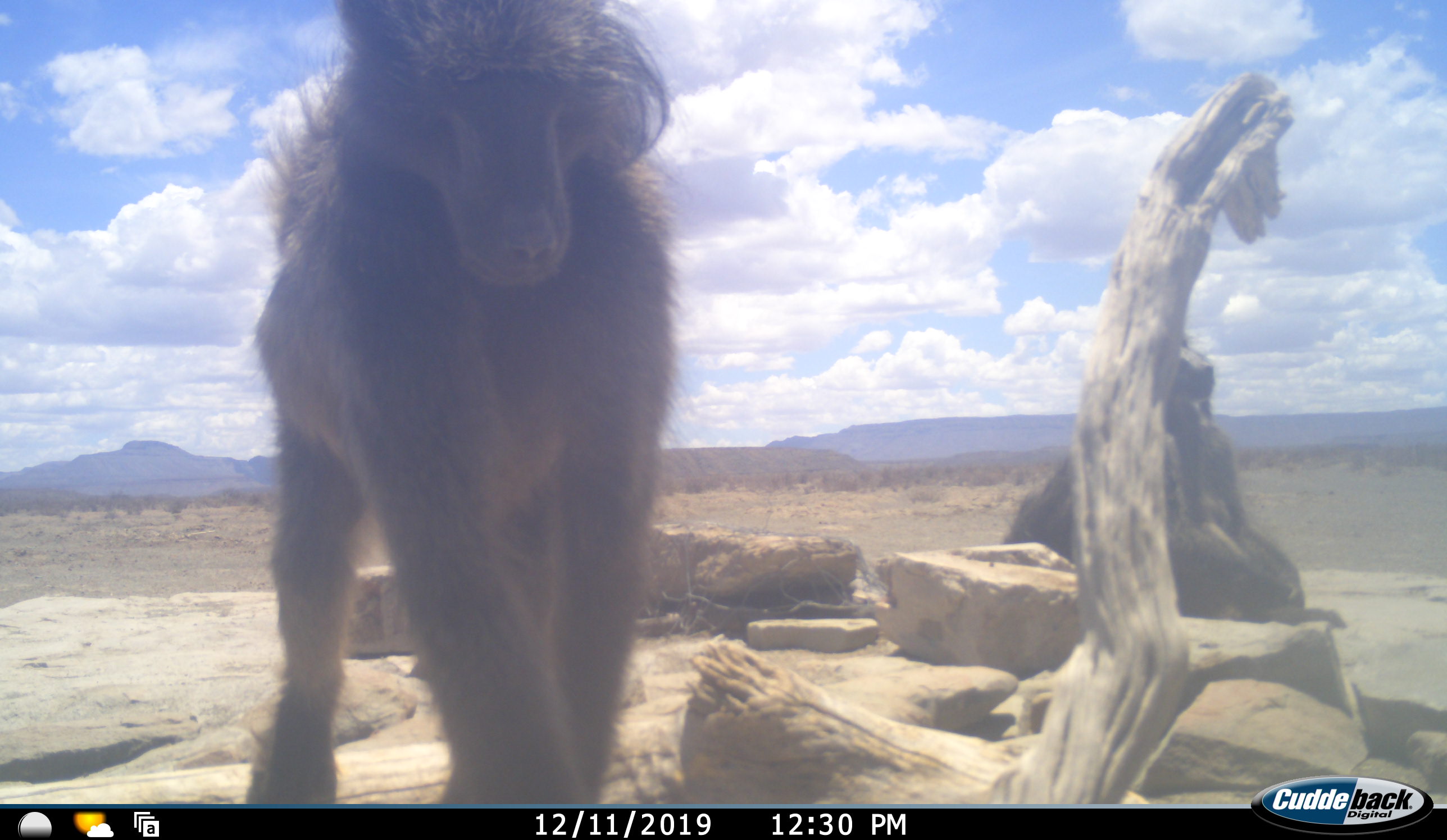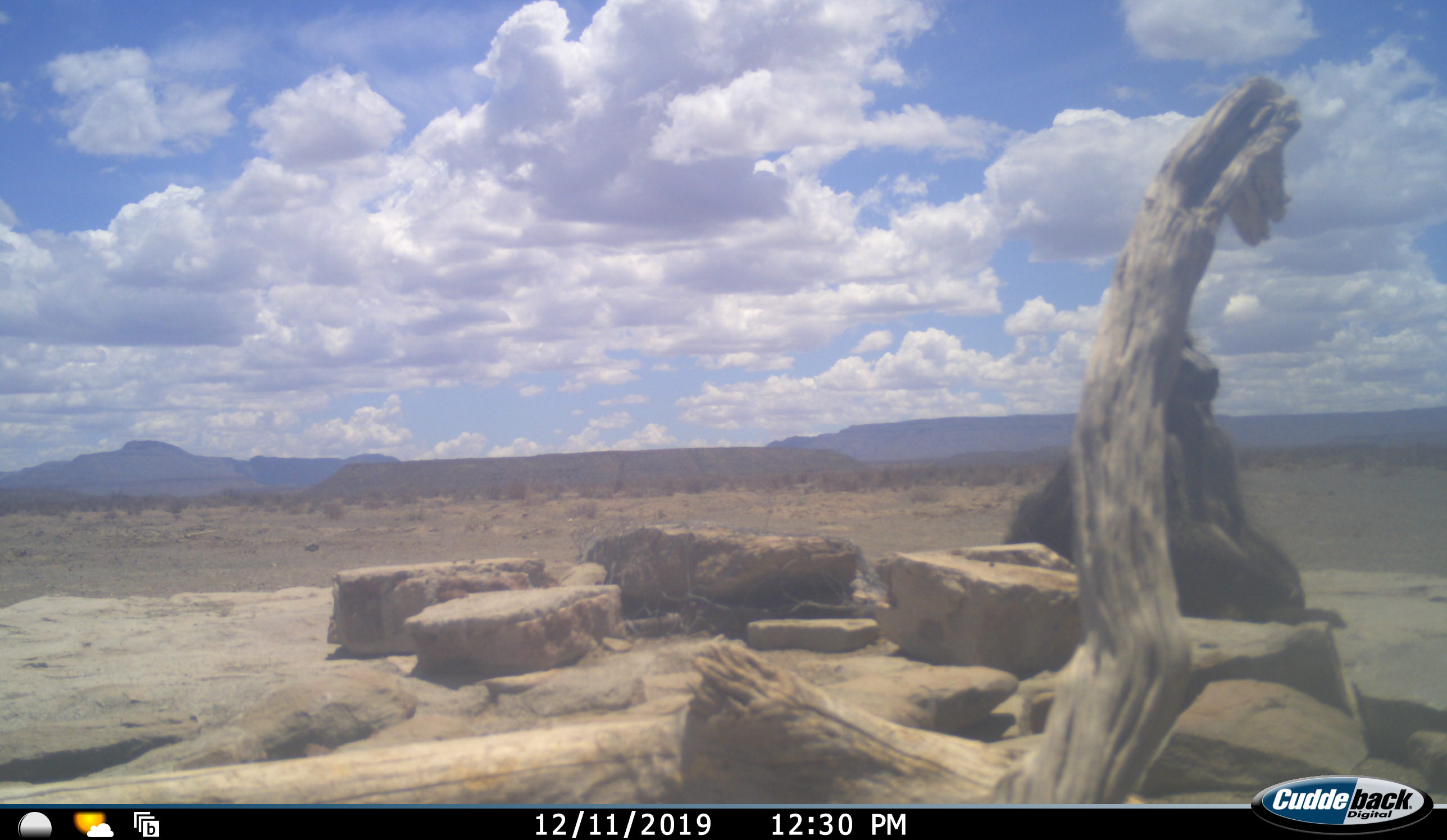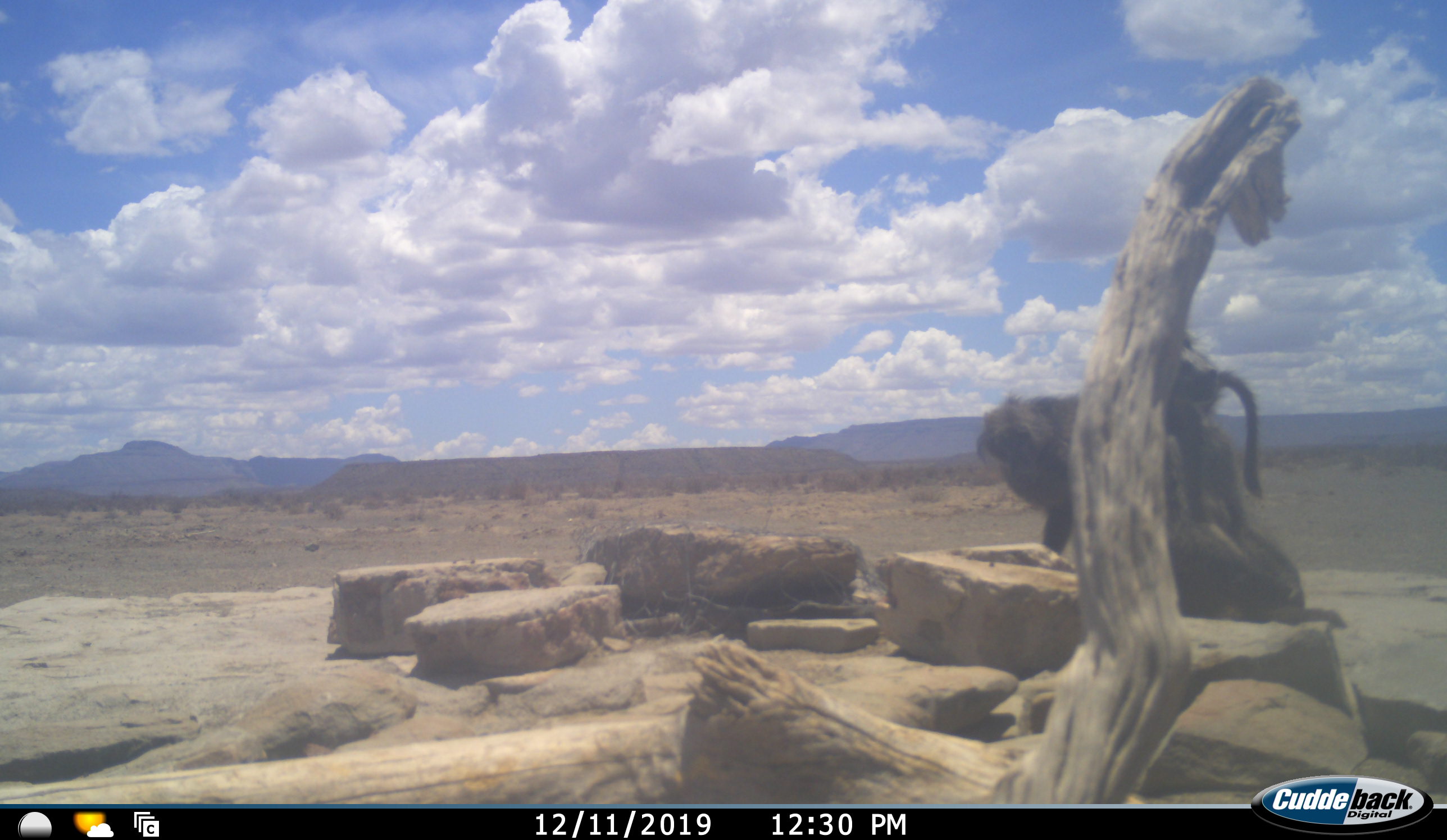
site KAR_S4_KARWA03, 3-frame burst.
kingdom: Animalia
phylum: Chordata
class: Mammalia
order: Primates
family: Cercopithecidae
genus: Papio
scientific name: Papio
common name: baboon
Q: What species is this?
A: Baboon (Papio).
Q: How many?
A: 3.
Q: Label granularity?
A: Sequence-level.